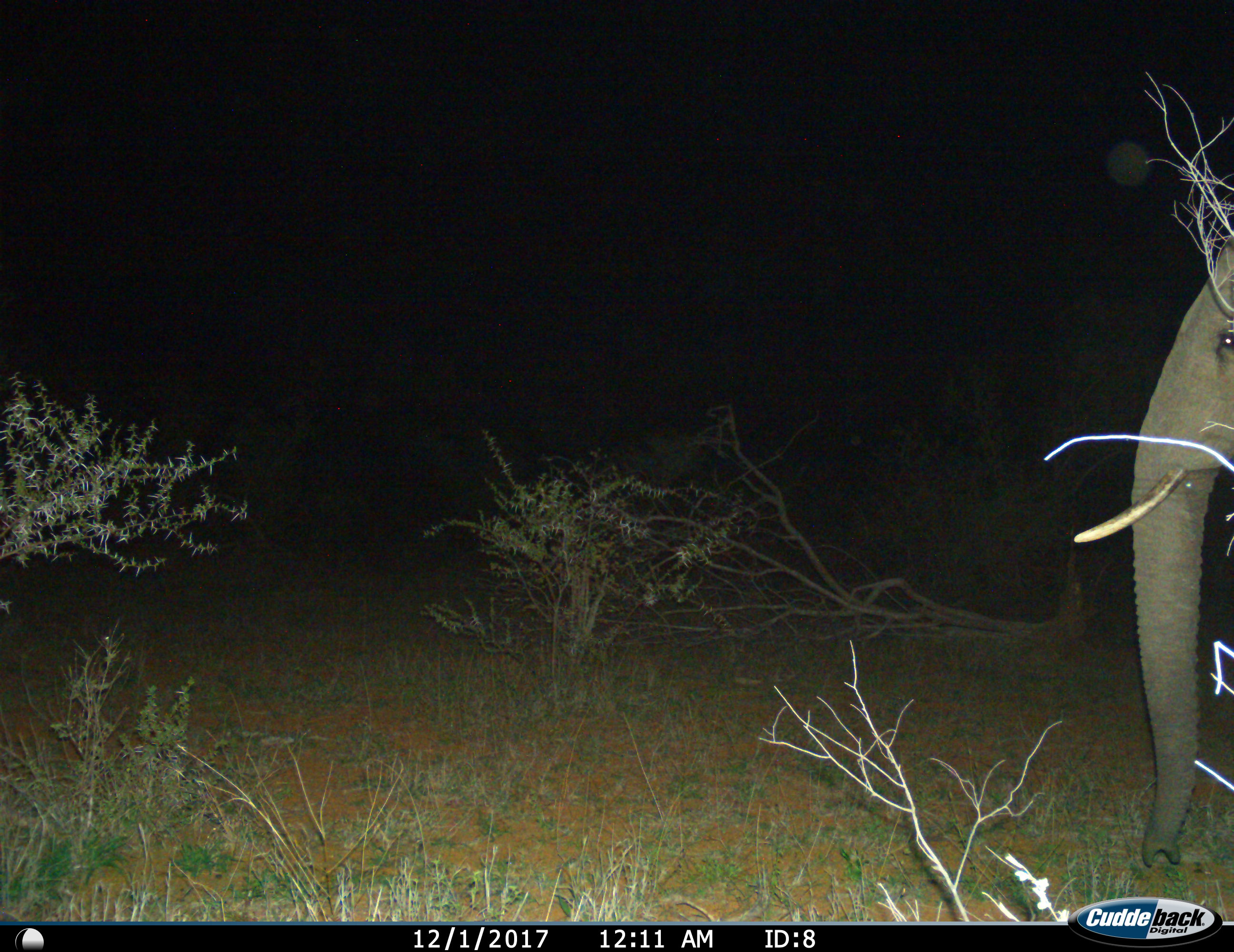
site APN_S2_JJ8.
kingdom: Animalia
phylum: Chordata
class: Mammalia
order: Proboscidea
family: Elephantidae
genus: Loxodonta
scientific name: Loxodonta africana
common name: african bush elephant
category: elephant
Elephant (african bush elephant) (Loxodonta africana), count 1. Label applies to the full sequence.